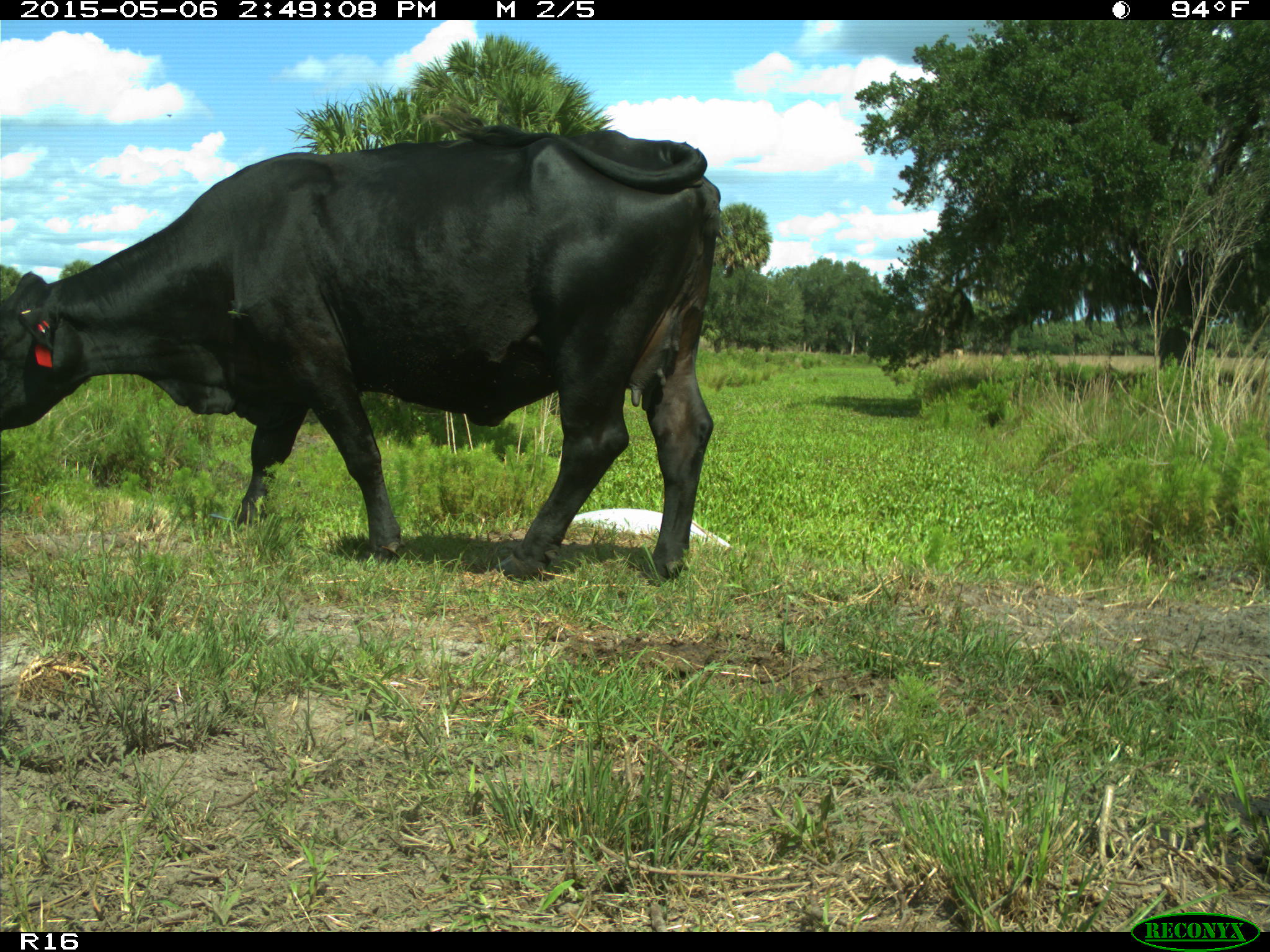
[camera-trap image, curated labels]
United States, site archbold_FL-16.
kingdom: Animalia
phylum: Chordata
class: Mammalia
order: Artiodactyla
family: Suidae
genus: Sus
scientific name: Sus scrofa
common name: wild boar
Sus scrofa (wild boar).